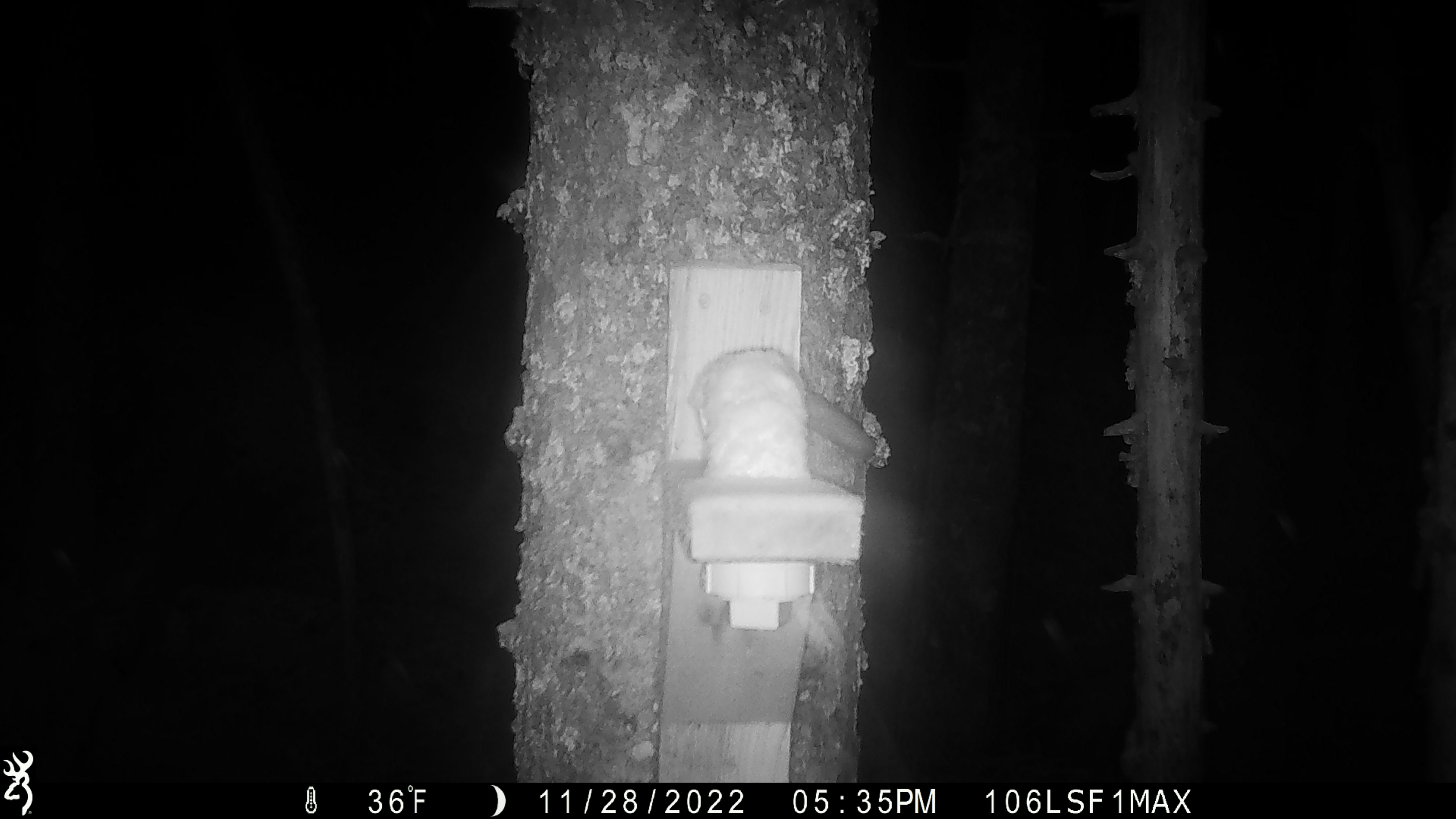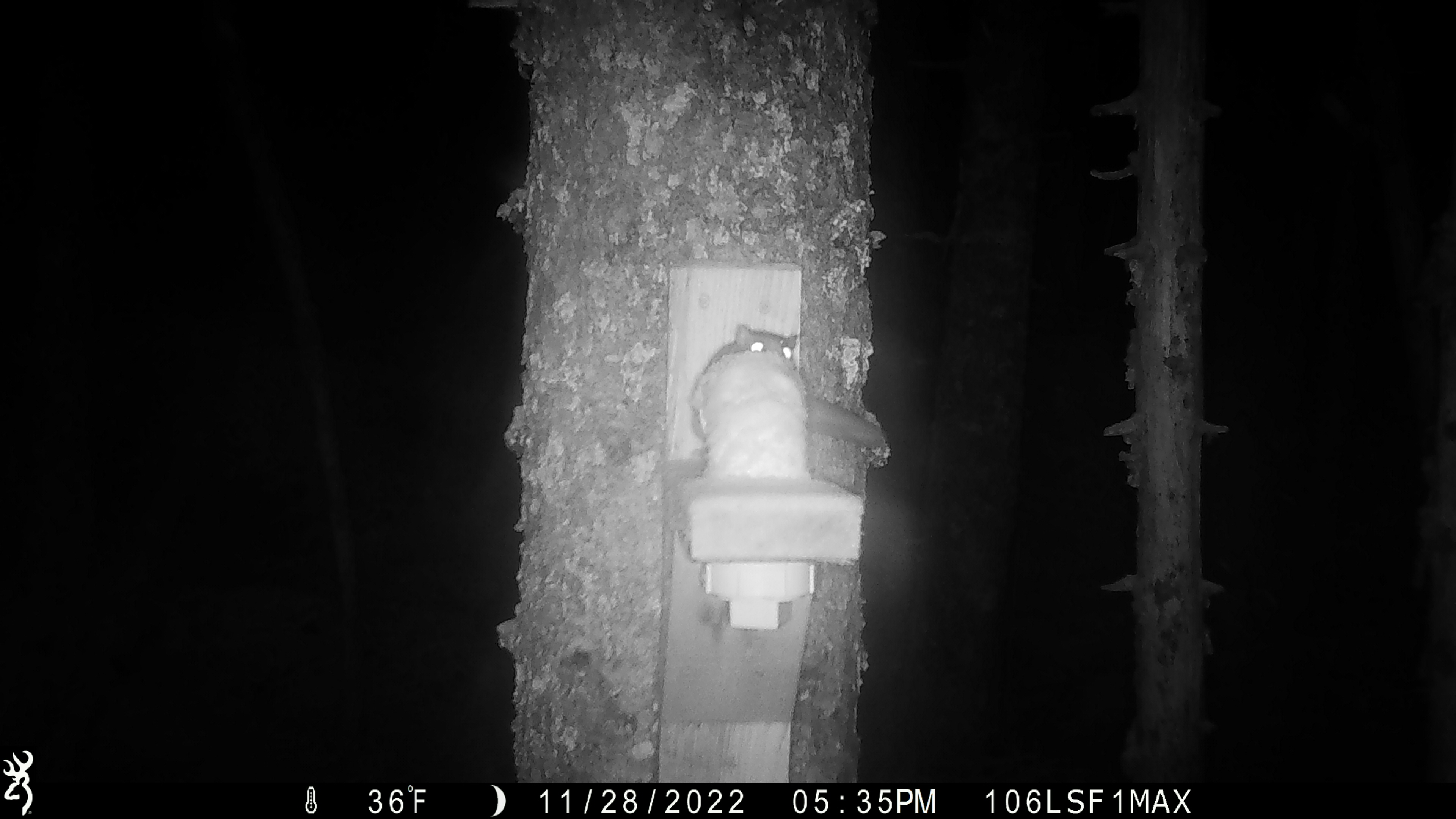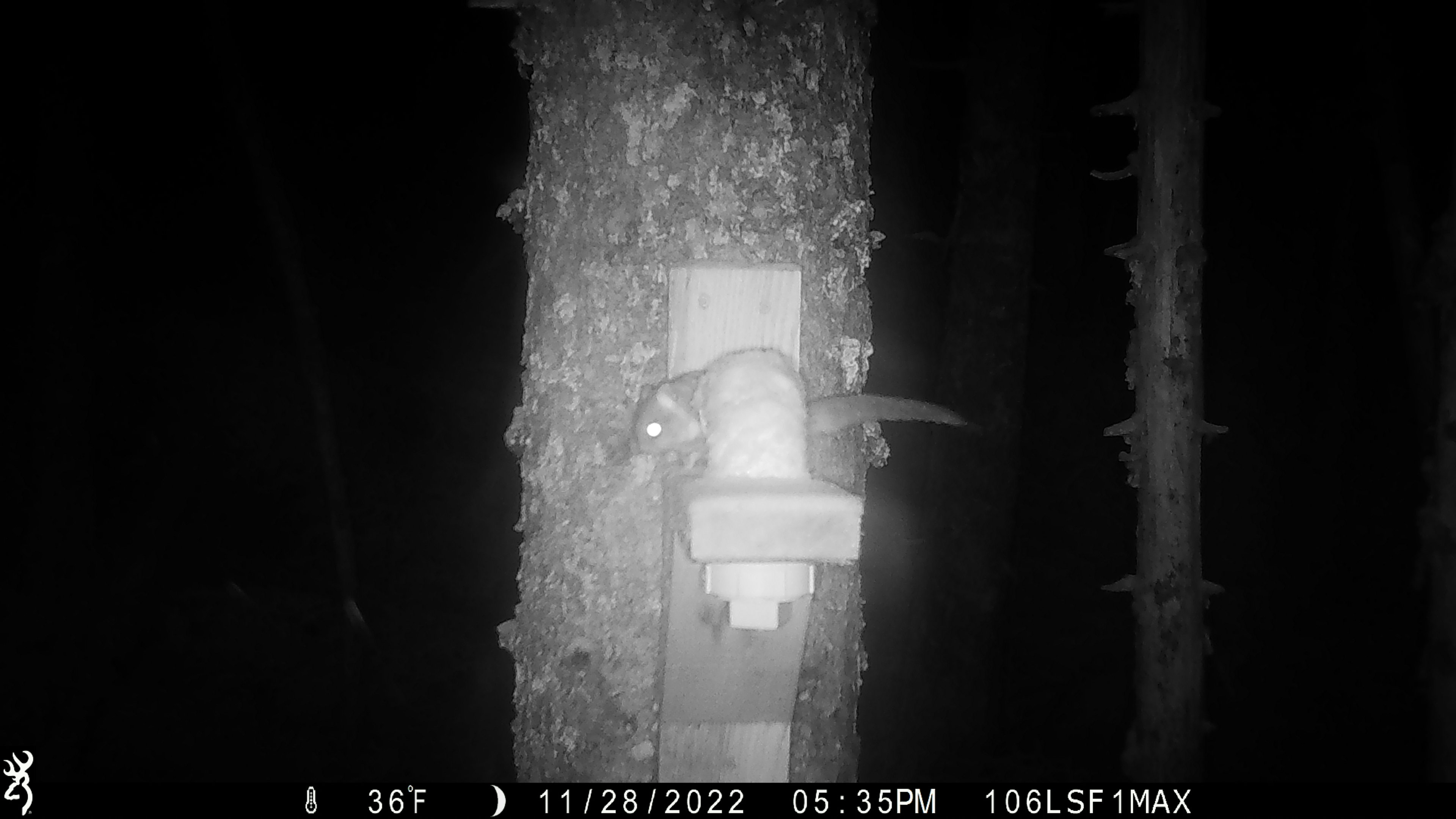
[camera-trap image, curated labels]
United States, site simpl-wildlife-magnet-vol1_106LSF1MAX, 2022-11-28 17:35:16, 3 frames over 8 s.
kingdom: Animalia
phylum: Chordata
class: Mammalia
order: Rodentia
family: Sciuridae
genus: Glaucomys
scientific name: Glaucomys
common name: flying squirrel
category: flying squirrel sp.